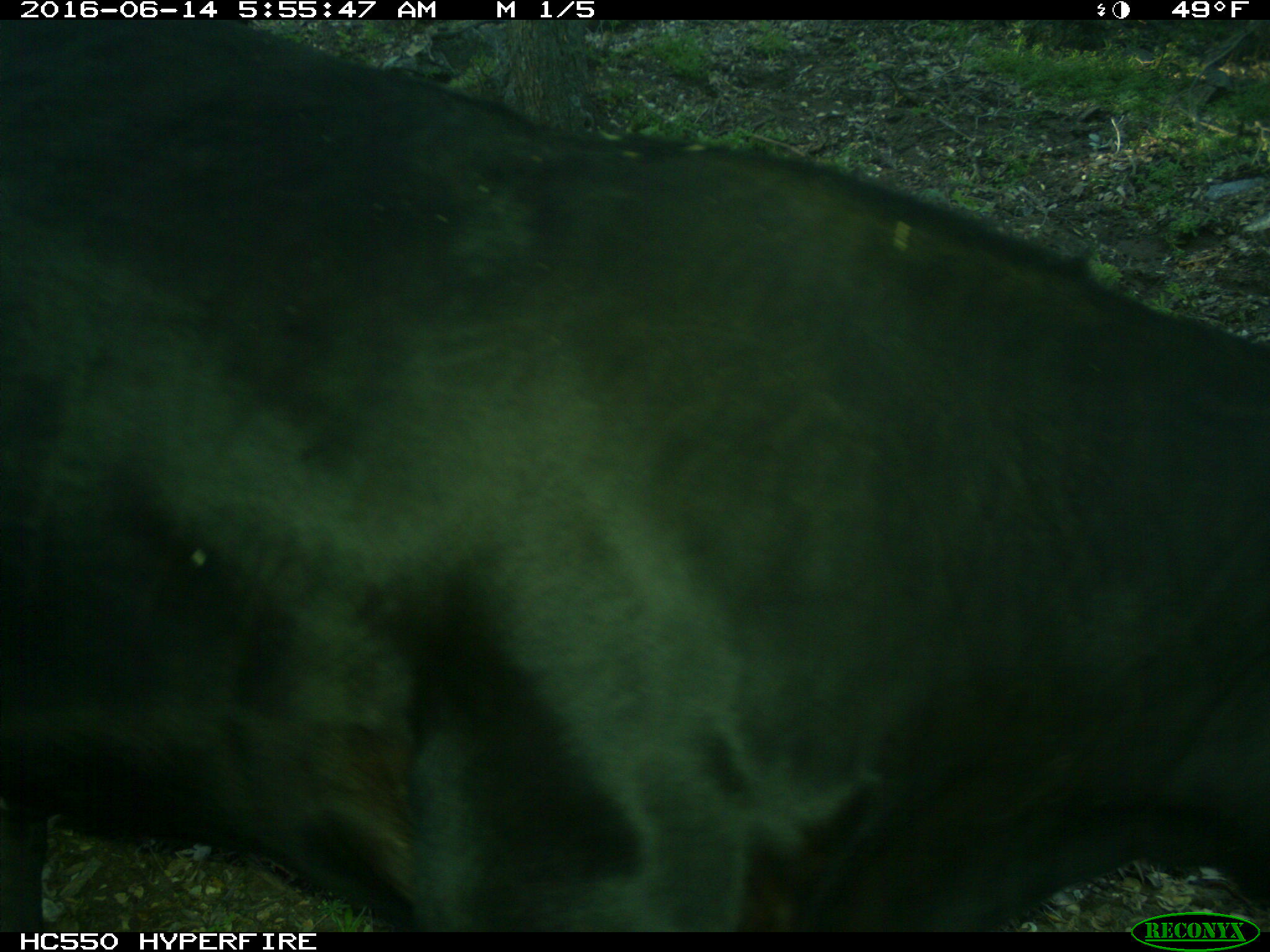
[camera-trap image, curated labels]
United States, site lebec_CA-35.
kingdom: Animalia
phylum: Chordata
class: Mammalia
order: Artiodactyla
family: Bovidae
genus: Bos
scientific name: Bos taurus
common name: domestic cow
Bos taurus (domestic cow).